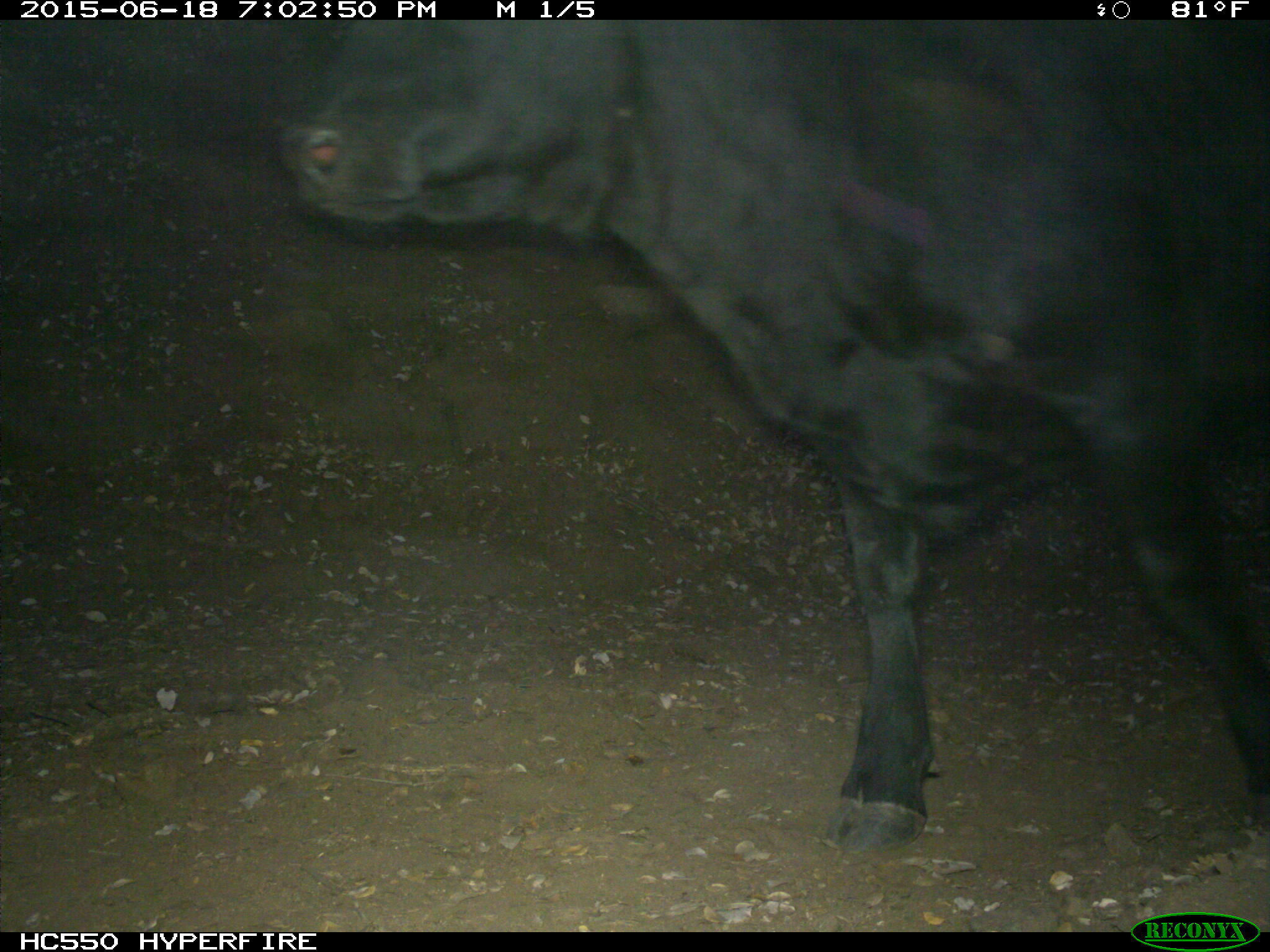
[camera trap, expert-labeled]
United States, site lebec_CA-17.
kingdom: Animalia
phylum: Chordata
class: Mammalia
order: Artiodactyla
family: Bovidae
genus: Bos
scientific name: Bos taurus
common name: domestic cow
Bos taurus (domestic cow).